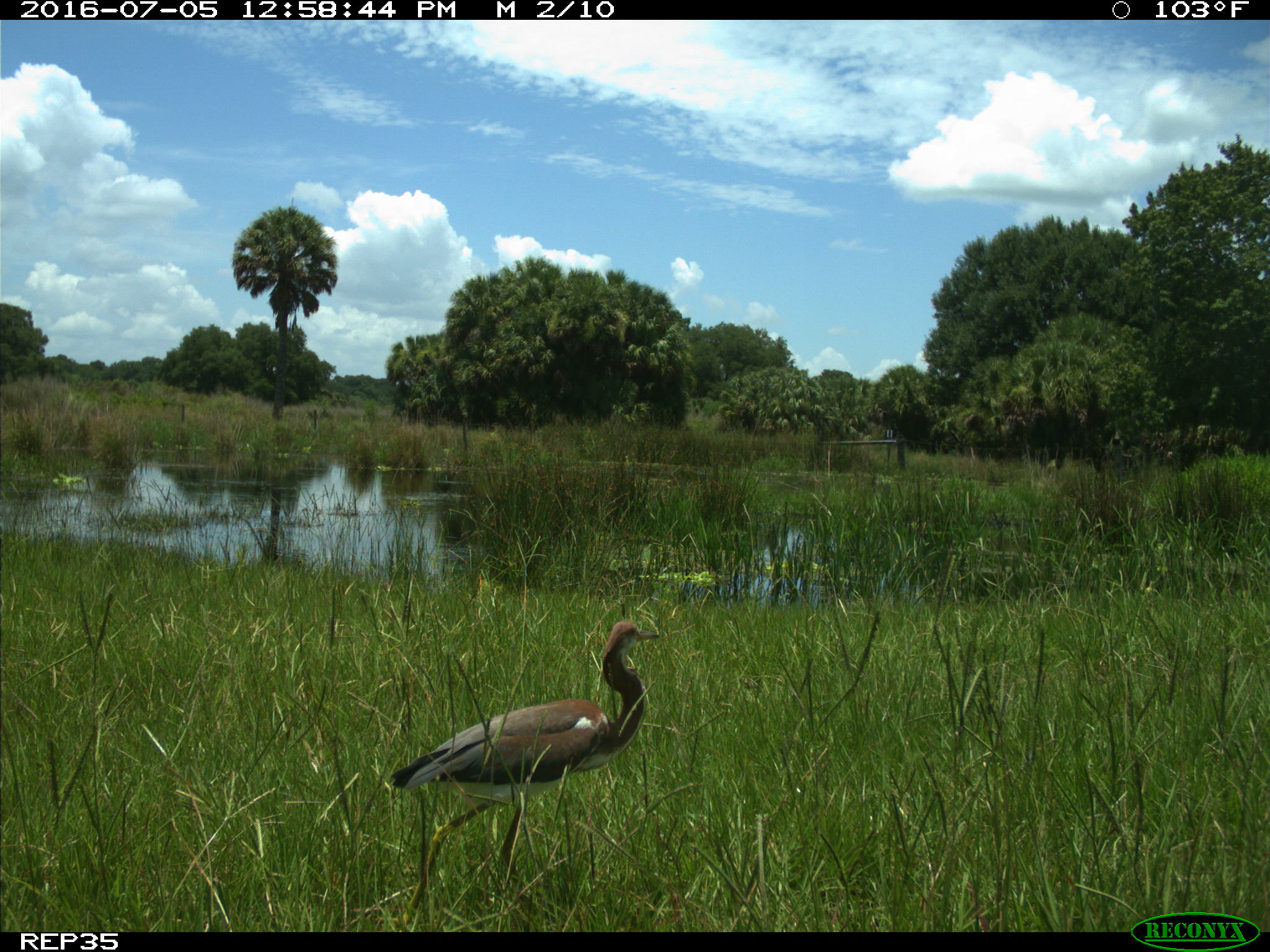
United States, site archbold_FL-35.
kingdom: Animalia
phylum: Chordata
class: Aves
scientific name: Aves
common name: birds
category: unidentified bird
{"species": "unidentified bird (birds) (Aves)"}